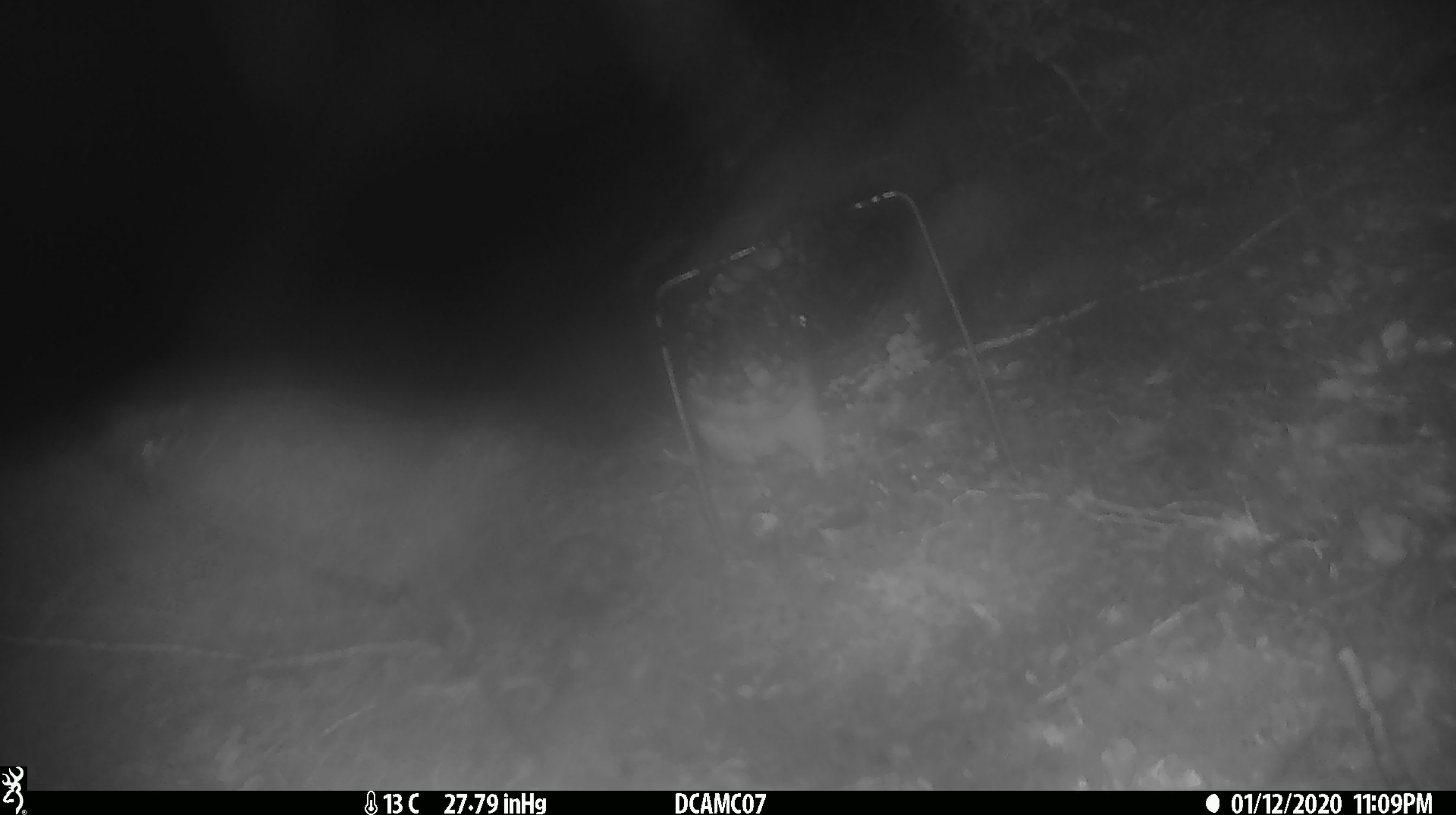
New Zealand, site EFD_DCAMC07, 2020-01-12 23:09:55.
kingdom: Animalia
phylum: Chordata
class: Mammalia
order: Rodentia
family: Muridae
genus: Rattus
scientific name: Rattus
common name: rat